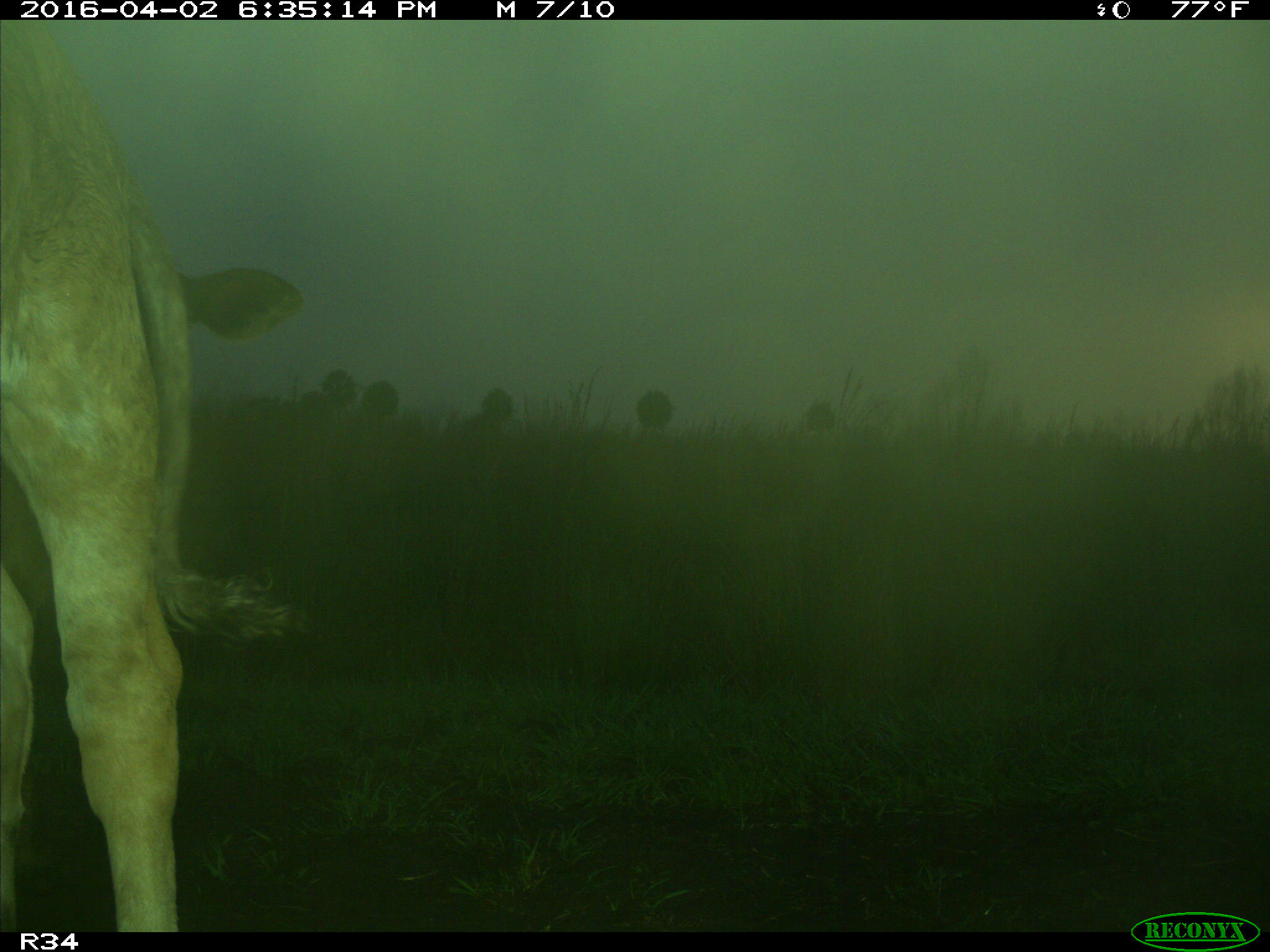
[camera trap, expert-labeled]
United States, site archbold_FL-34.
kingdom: Animalia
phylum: Chordata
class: Mammalia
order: Artiodactyla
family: Bovidae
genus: Bos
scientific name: Bos taurus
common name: domestic cow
Bos taurus (domestic cow).